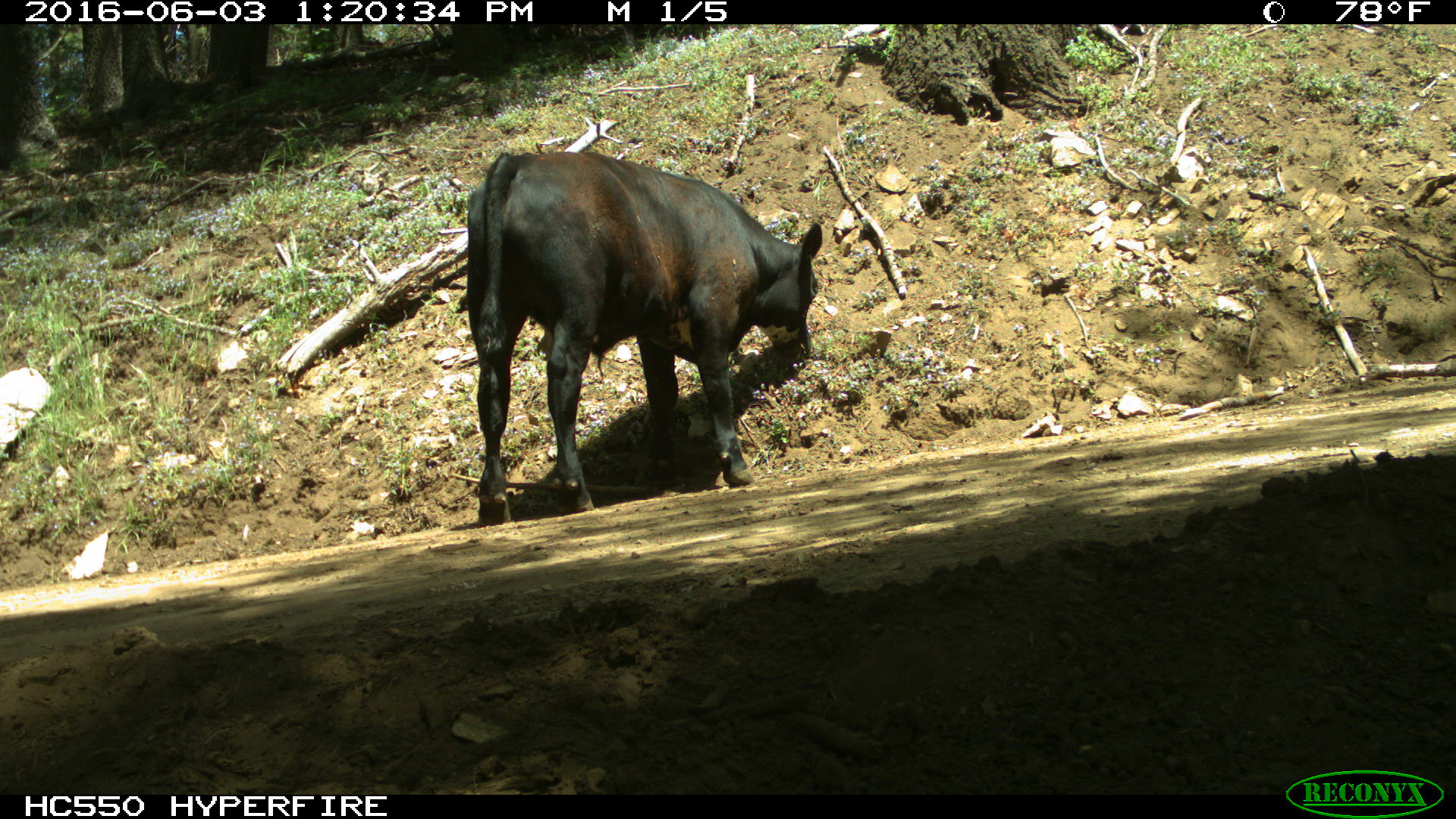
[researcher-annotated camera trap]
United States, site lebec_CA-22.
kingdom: Animalia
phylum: Chordata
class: Mammalia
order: Artiodactyla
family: Bovidae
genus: Bos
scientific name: Bos taurus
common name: domestic cow